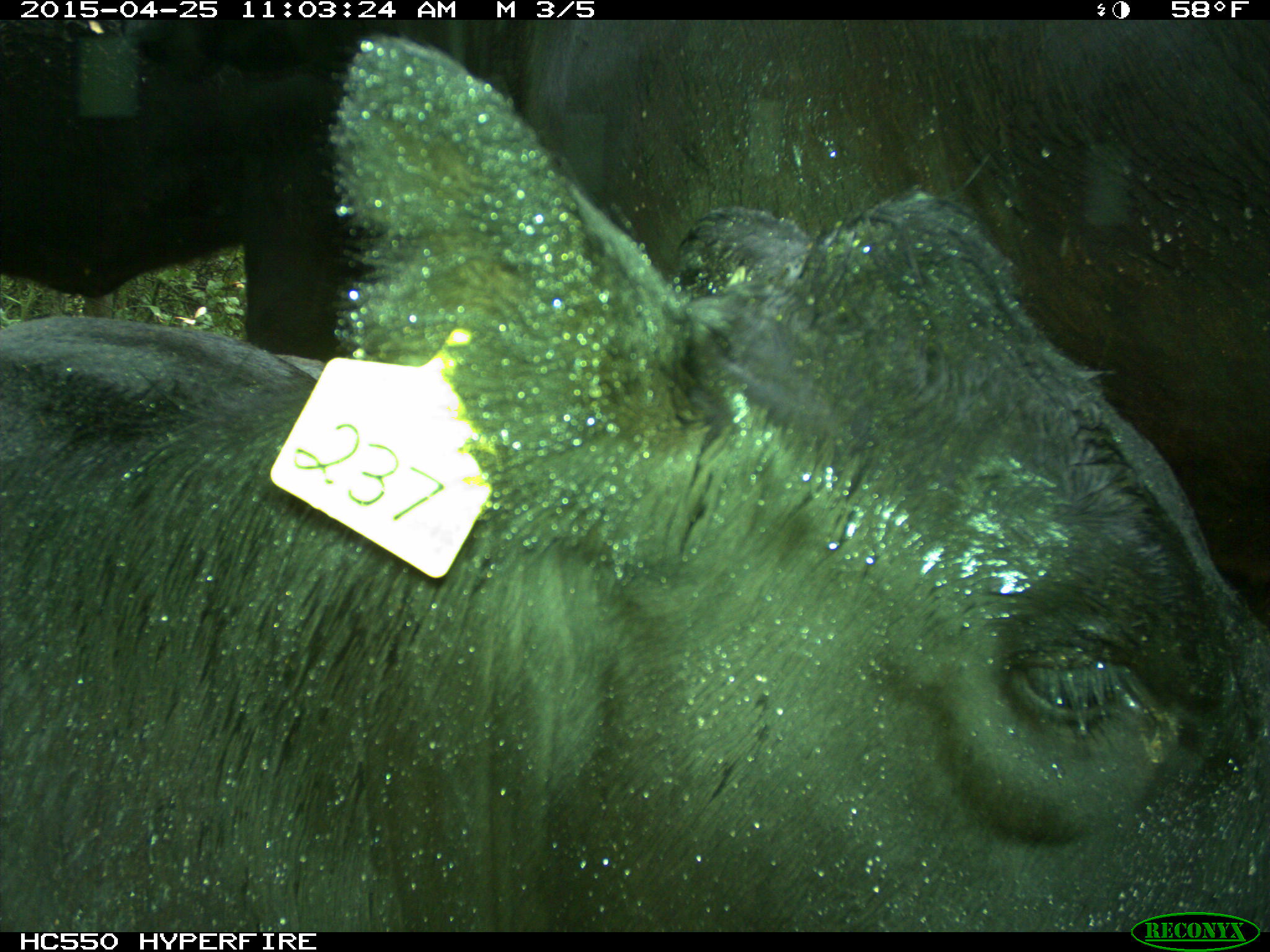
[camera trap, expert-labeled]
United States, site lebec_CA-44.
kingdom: Animalia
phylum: Chordata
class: Mammalia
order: Artiodactyla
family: Suidae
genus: Sus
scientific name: Sus scrofa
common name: wild boar